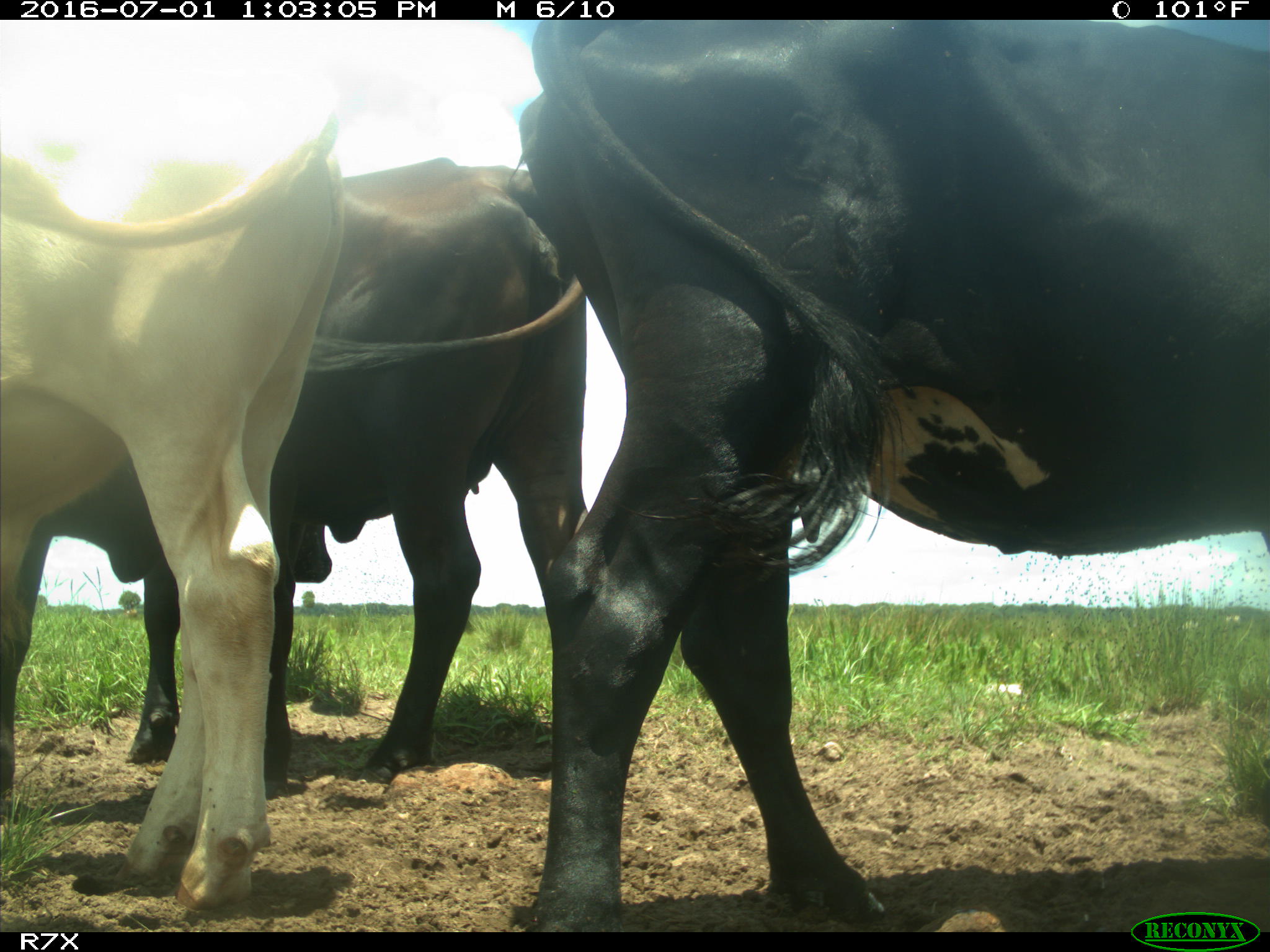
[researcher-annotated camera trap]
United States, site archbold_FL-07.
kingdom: Animalia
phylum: Chordata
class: Mammalia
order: Artiodactyla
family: Bovidae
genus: Bos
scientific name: Bos taurus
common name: domestic cow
Bos taurus (domestic cow).